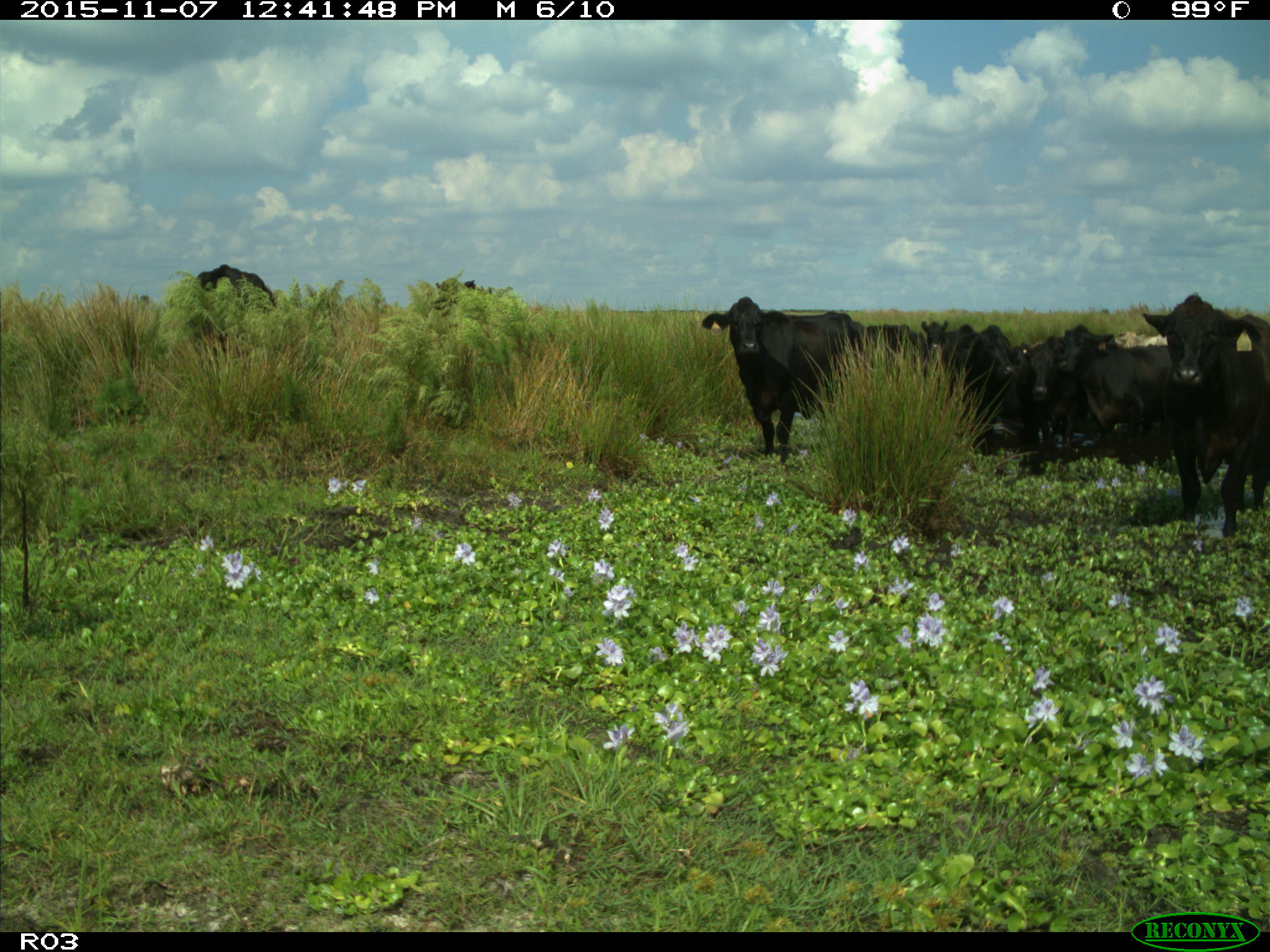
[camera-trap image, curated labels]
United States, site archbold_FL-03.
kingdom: Animalia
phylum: Chordata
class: Mammalia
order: Artiodactyla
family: Bovidae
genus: Bos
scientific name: Bos taurus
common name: domestic cow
Bos taurus (domestic cow).